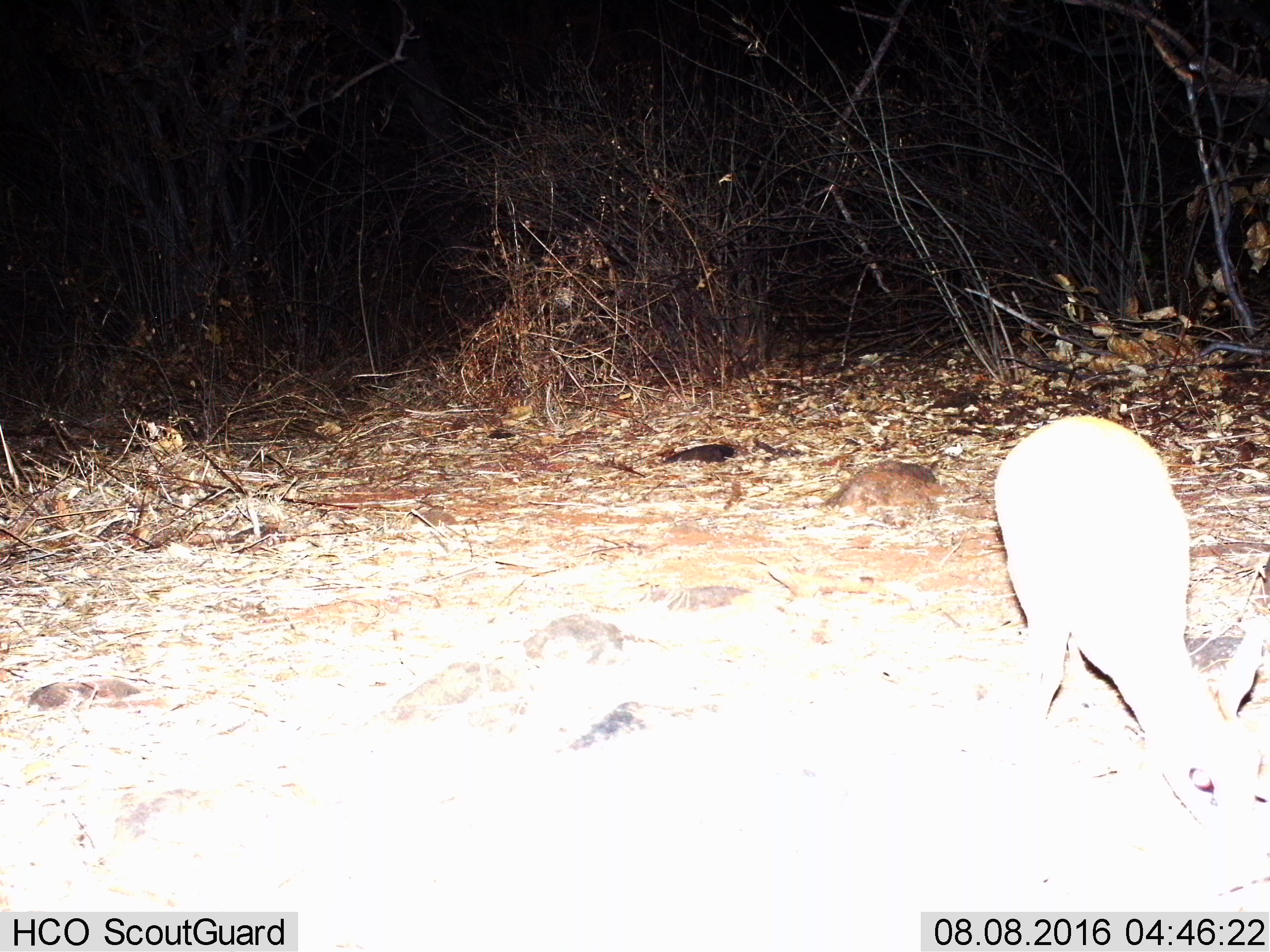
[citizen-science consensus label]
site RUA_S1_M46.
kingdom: Animalia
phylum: Chordata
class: Mammalia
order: Artiodactyla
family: Bovidae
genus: Madoqua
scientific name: Madoqua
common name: dik-dik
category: dikdik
Dikdik (dik-dik) (Madoqua), count 1. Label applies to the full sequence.